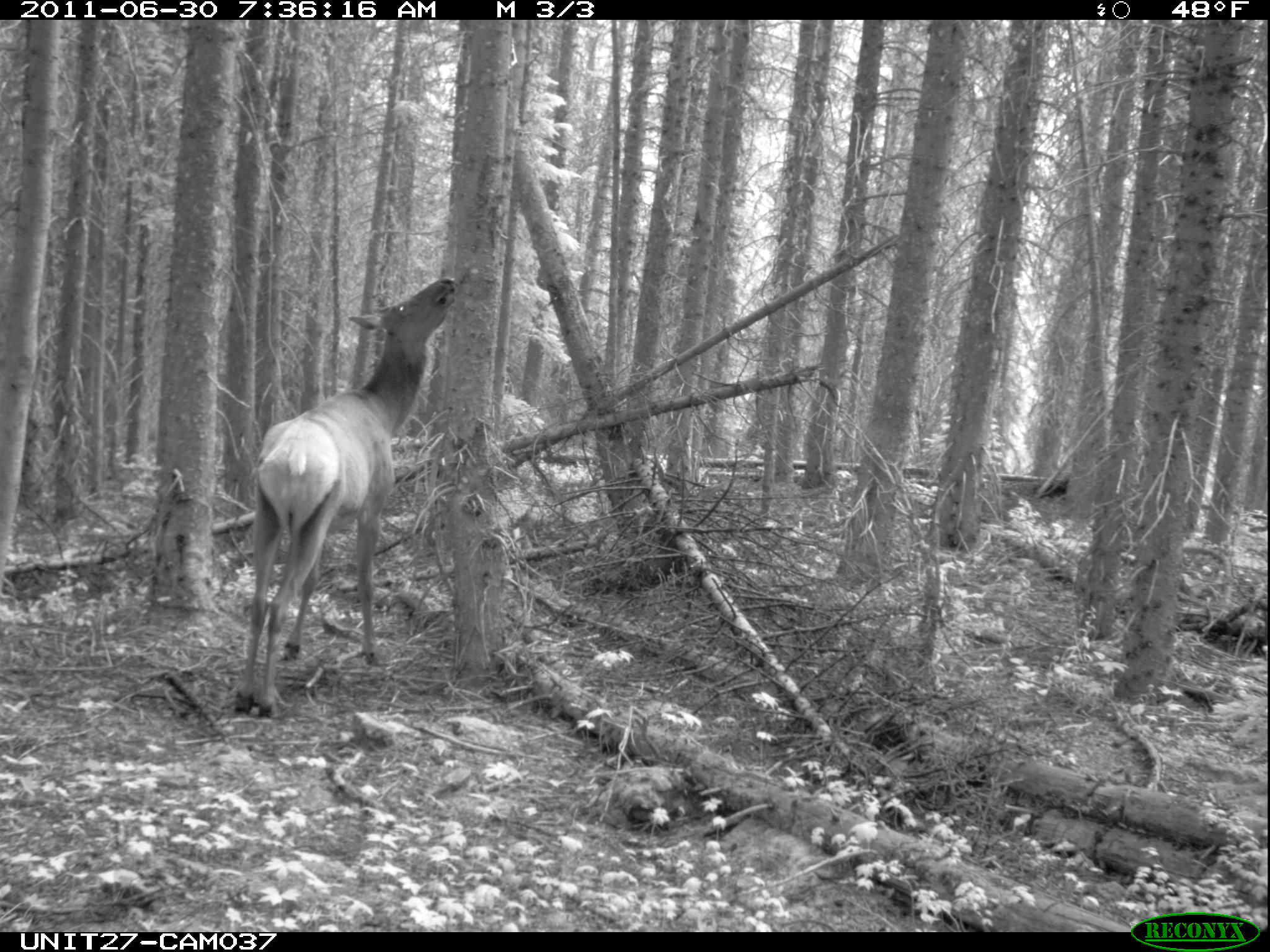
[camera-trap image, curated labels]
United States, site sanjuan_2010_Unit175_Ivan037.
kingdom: Animalia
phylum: Chordata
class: Mammalia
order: Artiodactyla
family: Cervidae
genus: Cervus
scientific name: Cervus elaphus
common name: red deer